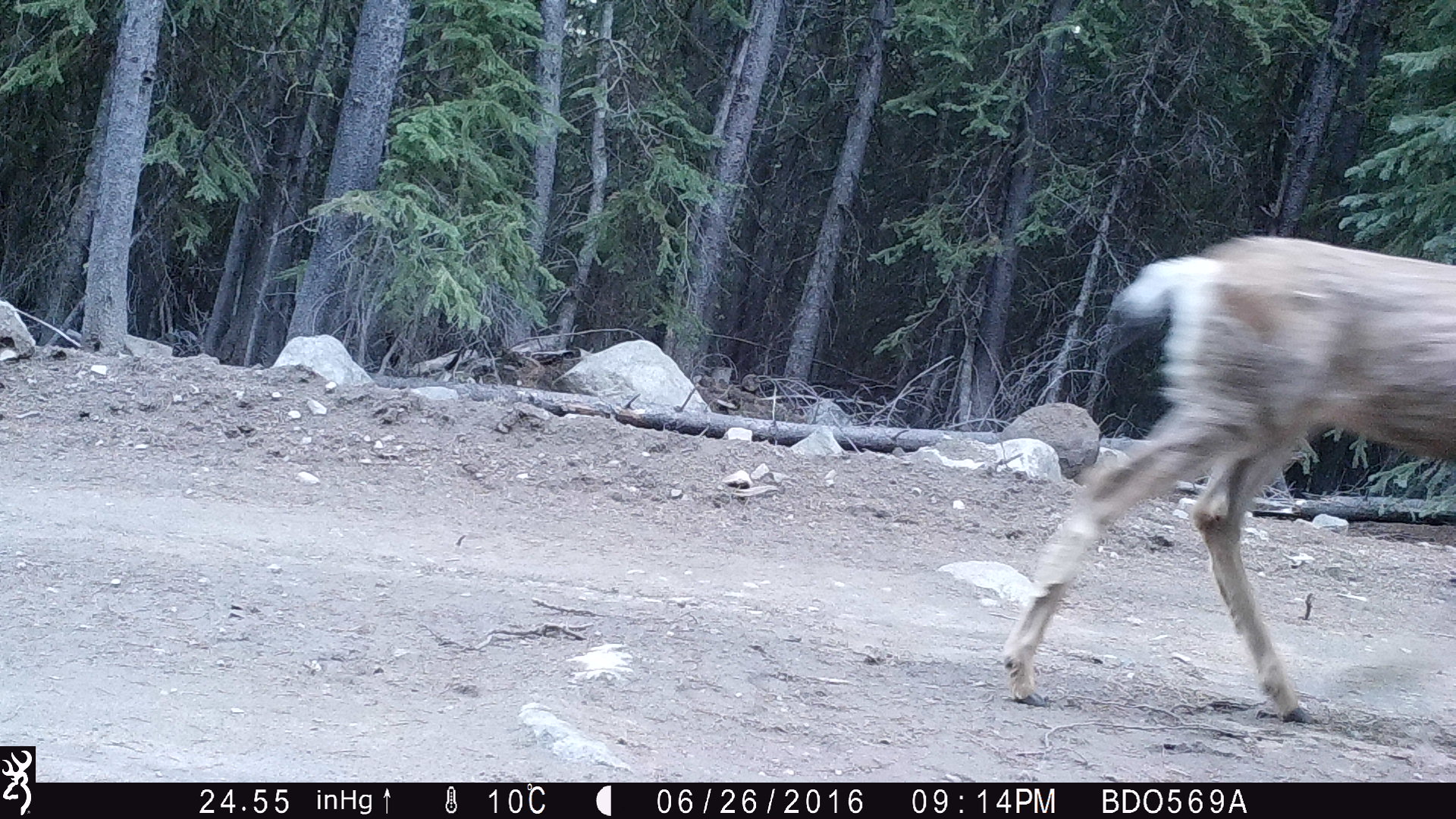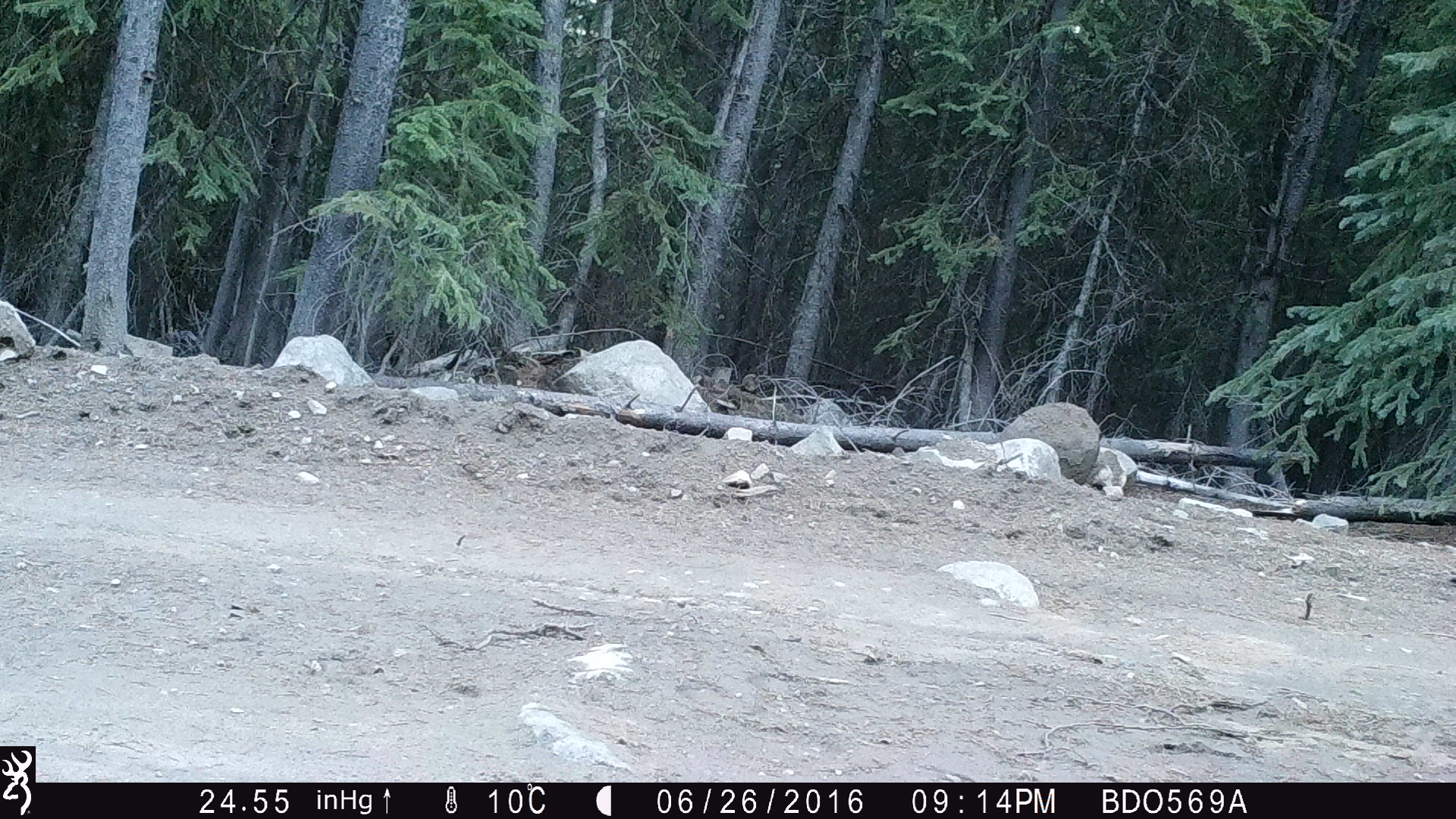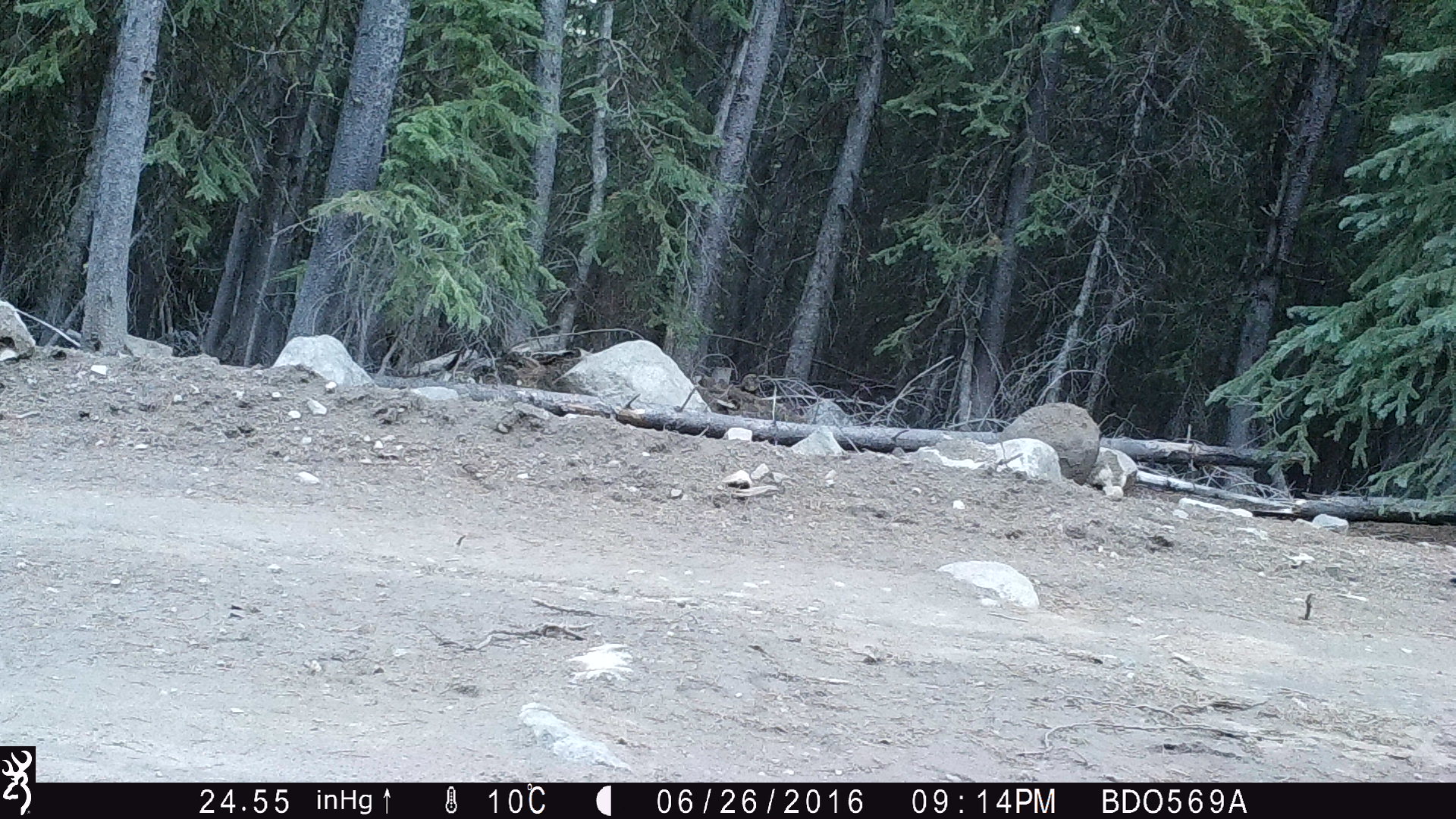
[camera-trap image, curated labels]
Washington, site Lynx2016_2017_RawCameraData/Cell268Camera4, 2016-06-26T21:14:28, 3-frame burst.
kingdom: Animalia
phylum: Chordata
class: Mammalia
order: Artiodactyla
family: Cervidae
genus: Odocoileus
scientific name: Odocoileus hemionus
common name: mule deer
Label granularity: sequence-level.